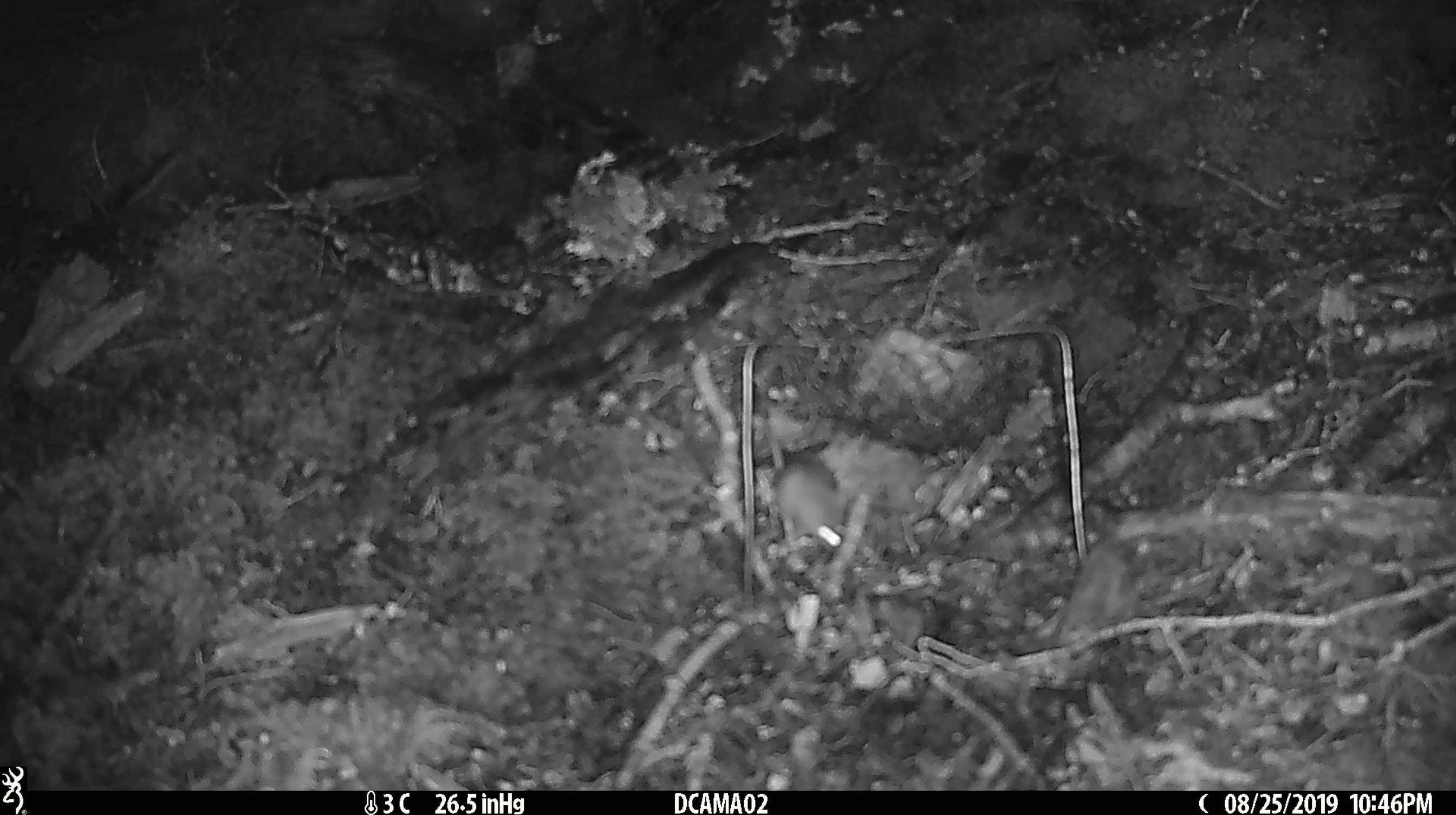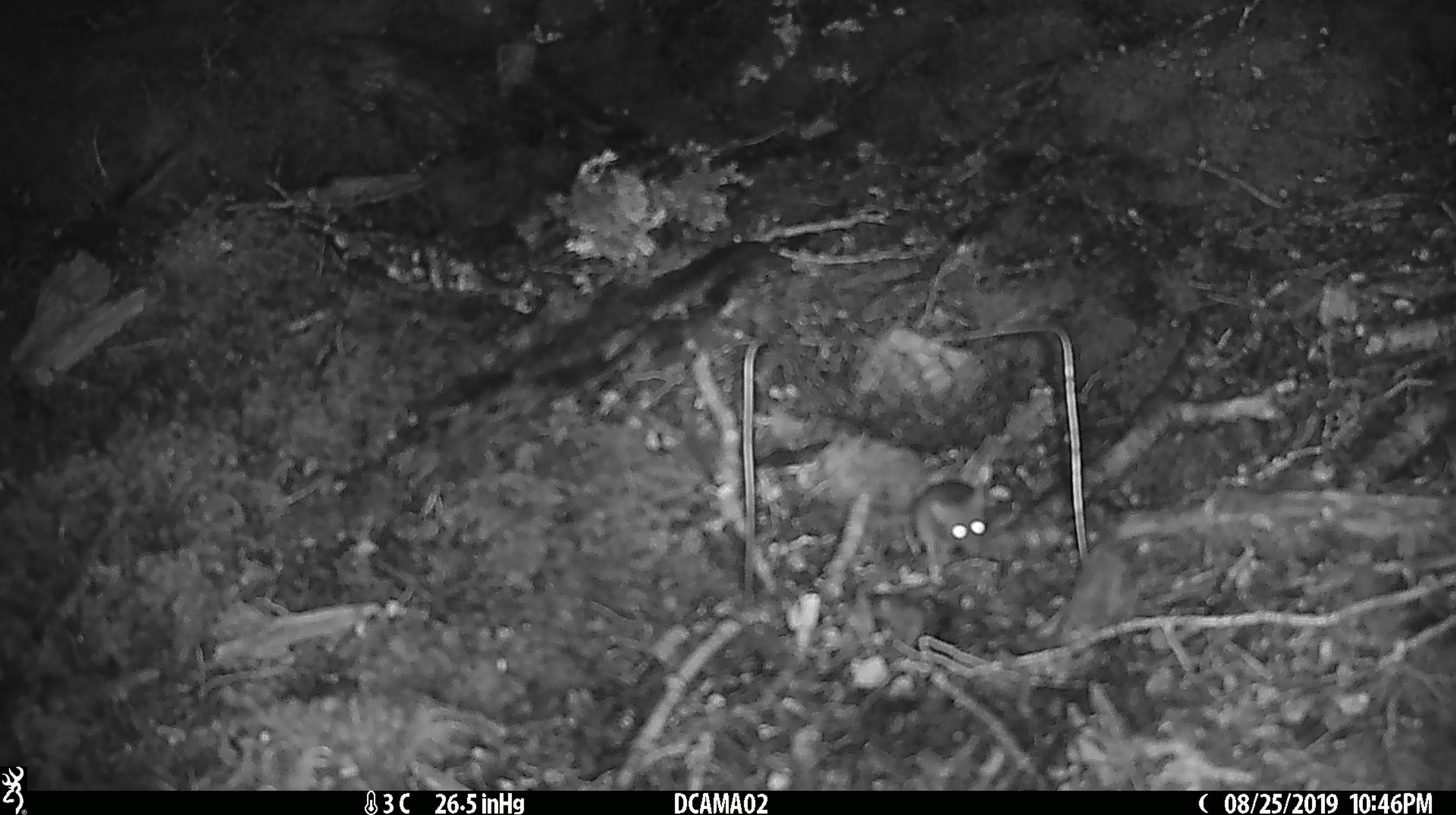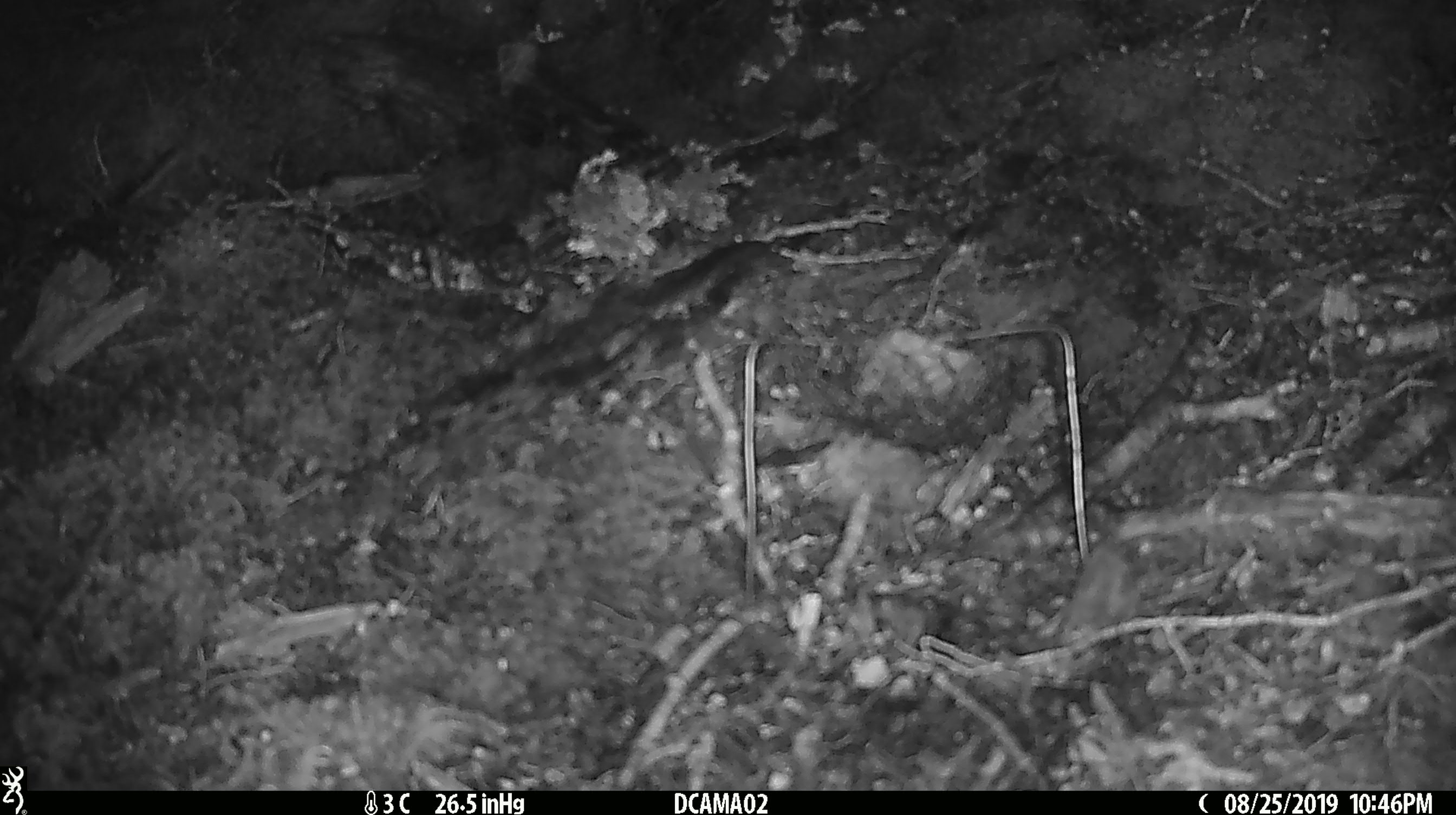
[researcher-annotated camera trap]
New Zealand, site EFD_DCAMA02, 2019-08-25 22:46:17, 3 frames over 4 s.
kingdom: Animalia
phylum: Chordata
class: Mammalia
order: Rodentia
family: Muridae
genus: Mus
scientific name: Mus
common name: mouse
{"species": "mouse (Mus)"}